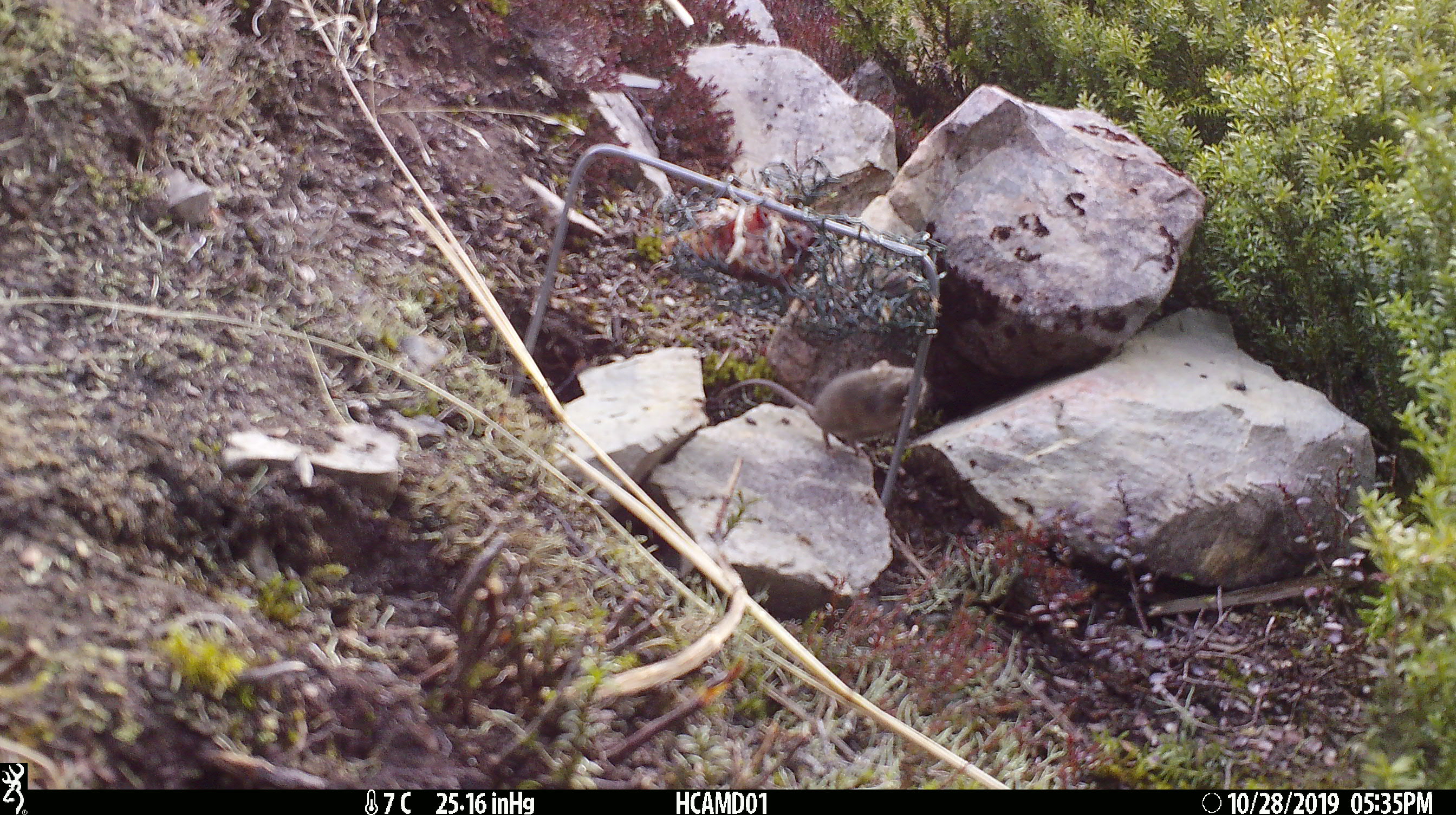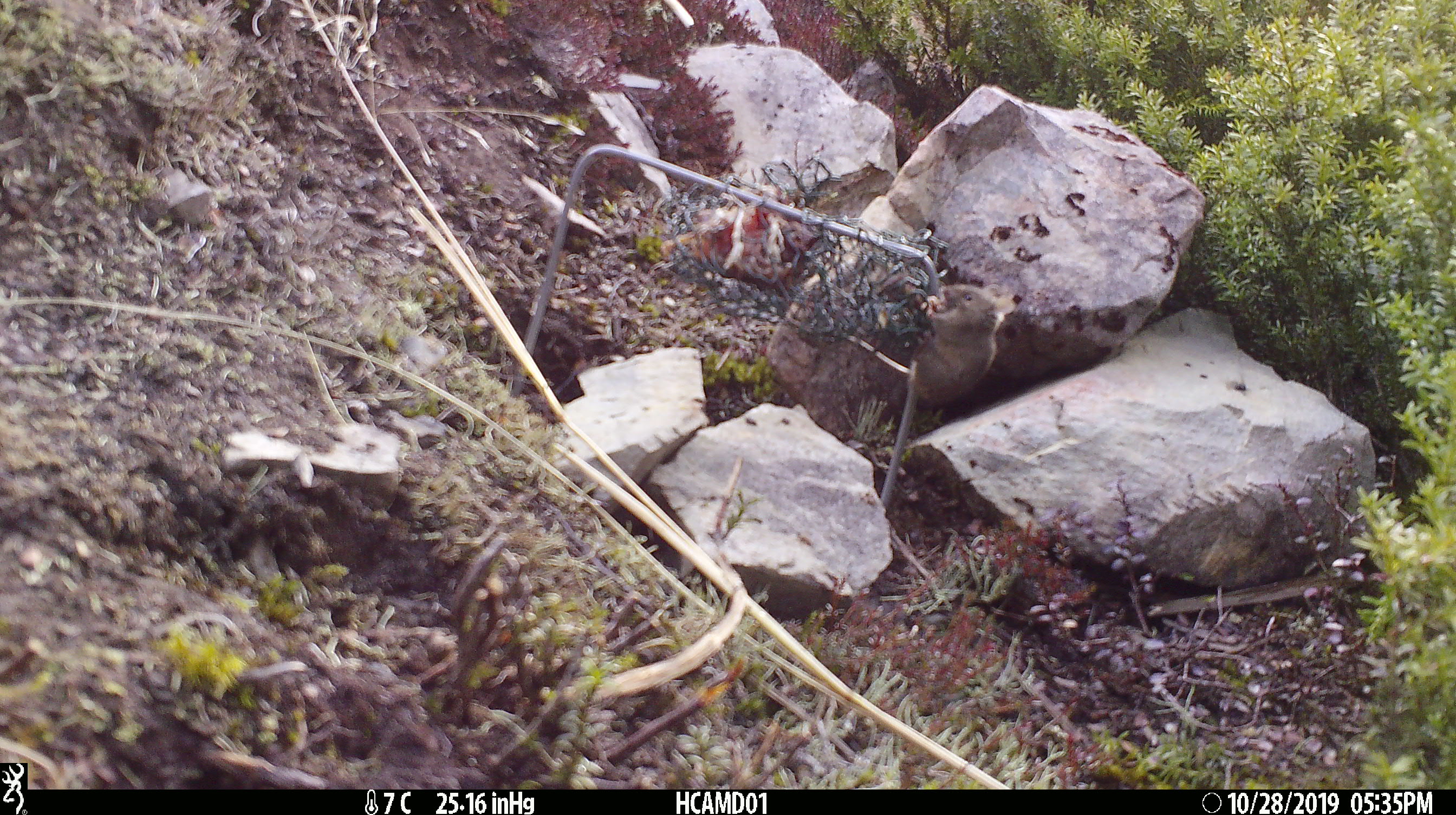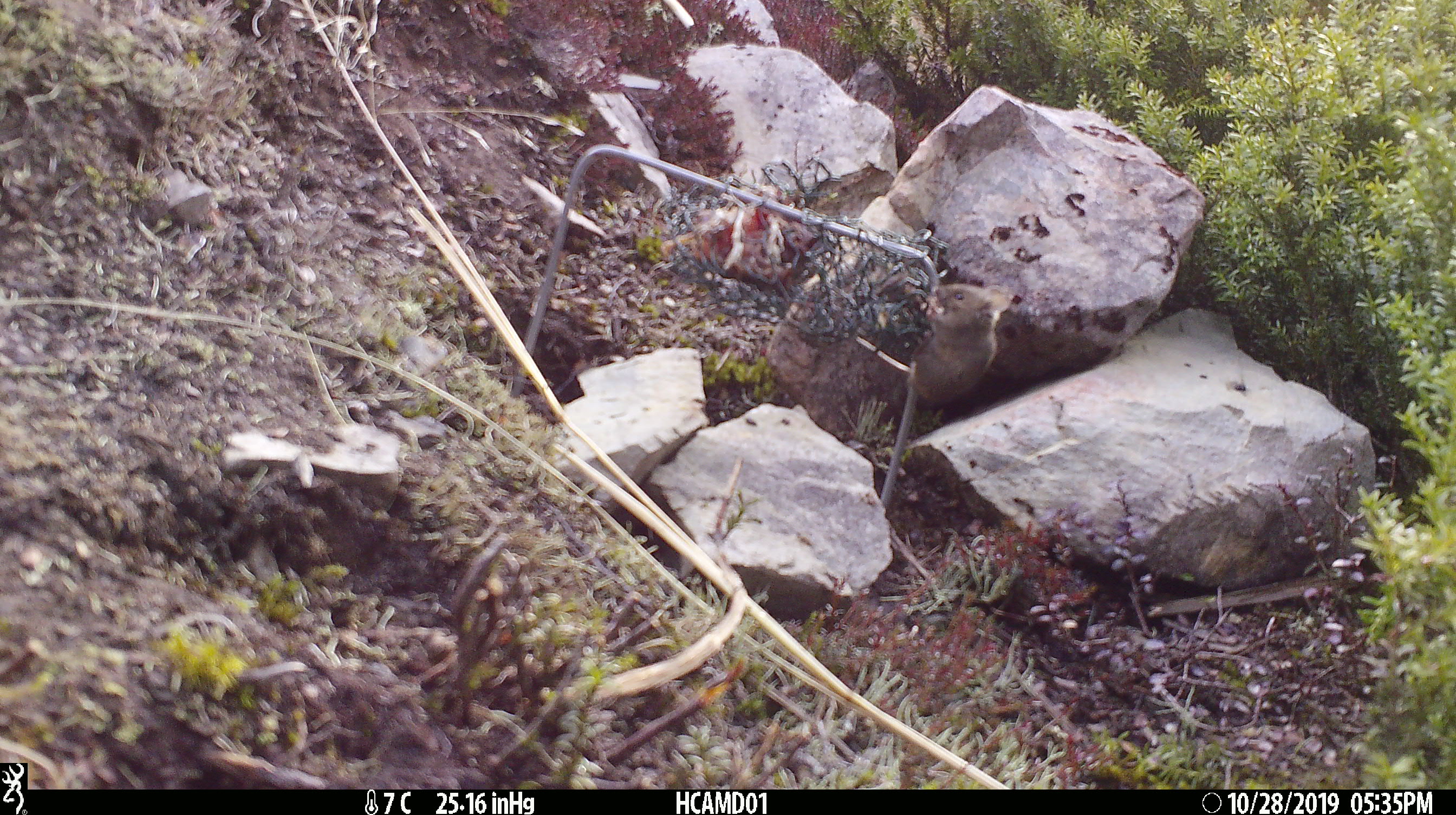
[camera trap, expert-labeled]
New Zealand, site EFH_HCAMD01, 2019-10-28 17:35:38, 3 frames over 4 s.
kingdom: Animalia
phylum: Chordata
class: Mammalia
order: Rodentia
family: Muridae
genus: Mus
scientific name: Mus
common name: mouse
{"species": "mouse (Mus)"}